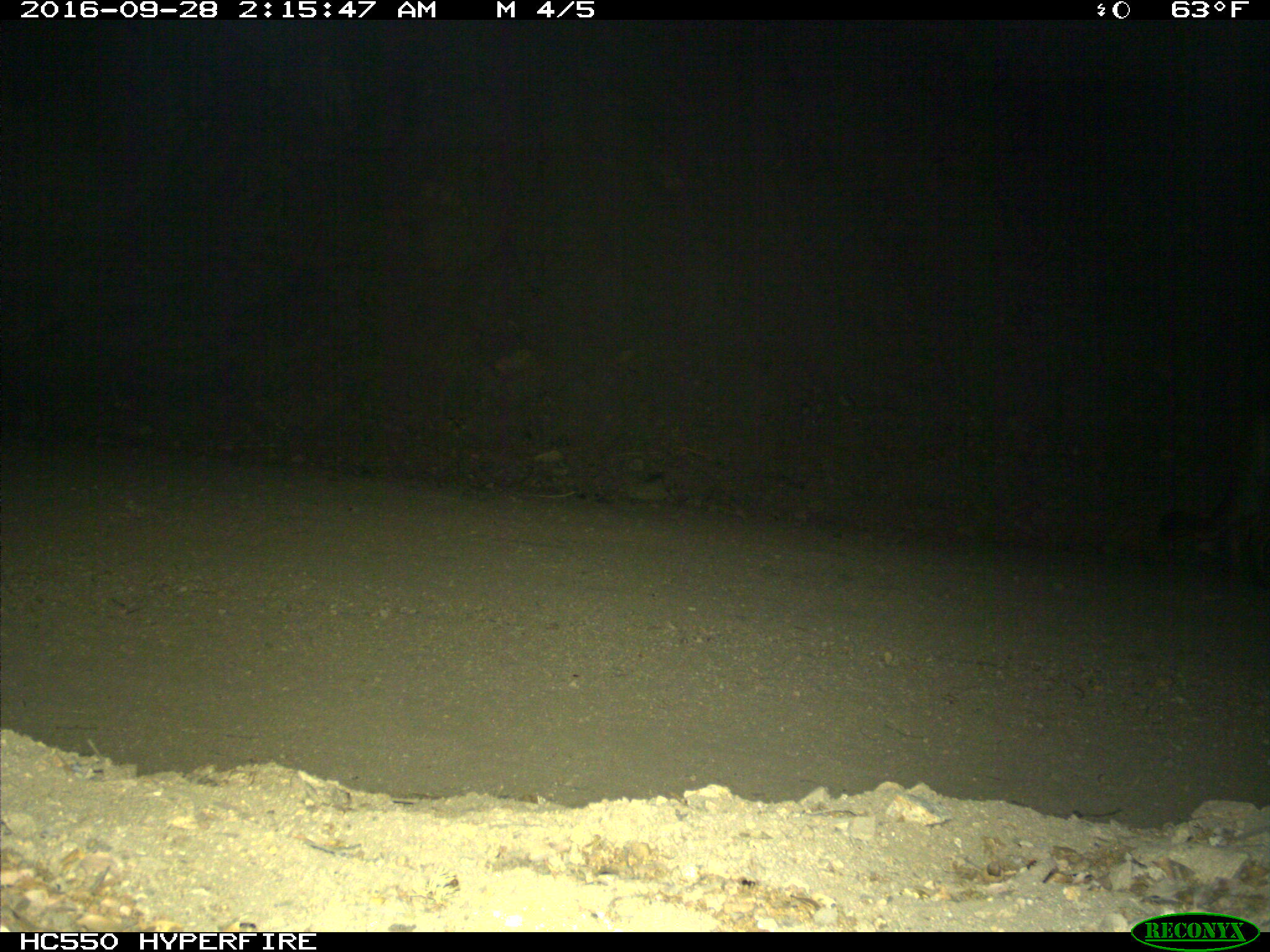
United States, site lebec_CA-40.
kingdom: Animalia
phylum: Chordata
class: Mammalia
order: Carnivora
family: Felidae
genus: Puma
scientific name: Puma concolor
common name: mountain lion